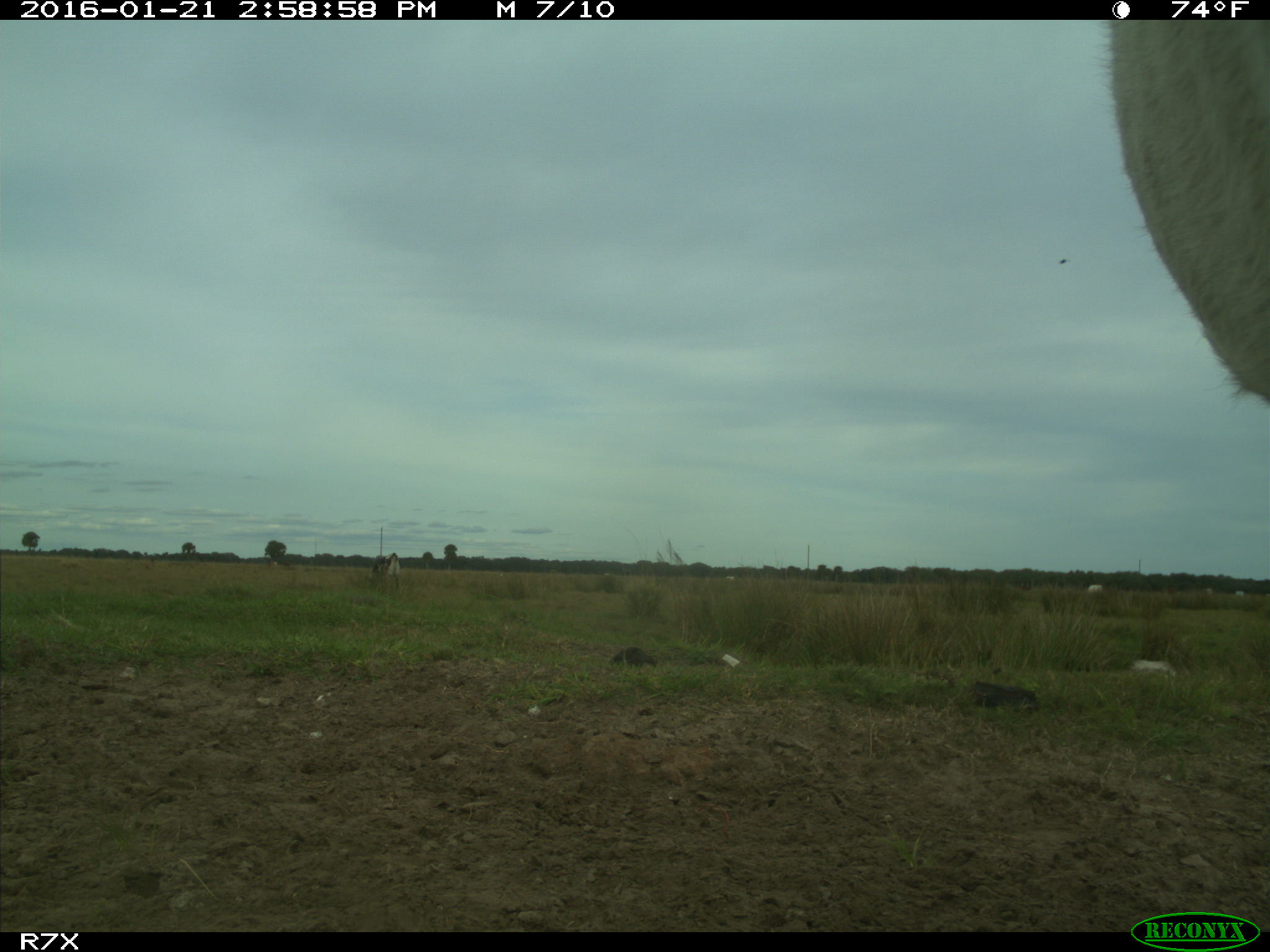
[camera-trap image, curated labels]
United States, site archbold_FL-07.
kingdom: Animalia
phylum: Chordata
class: Mammalia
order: Artiodactyla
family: Bovidae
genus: Bos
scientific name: Bos taurus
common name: domestic cow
Bos taurus (domestic cow).